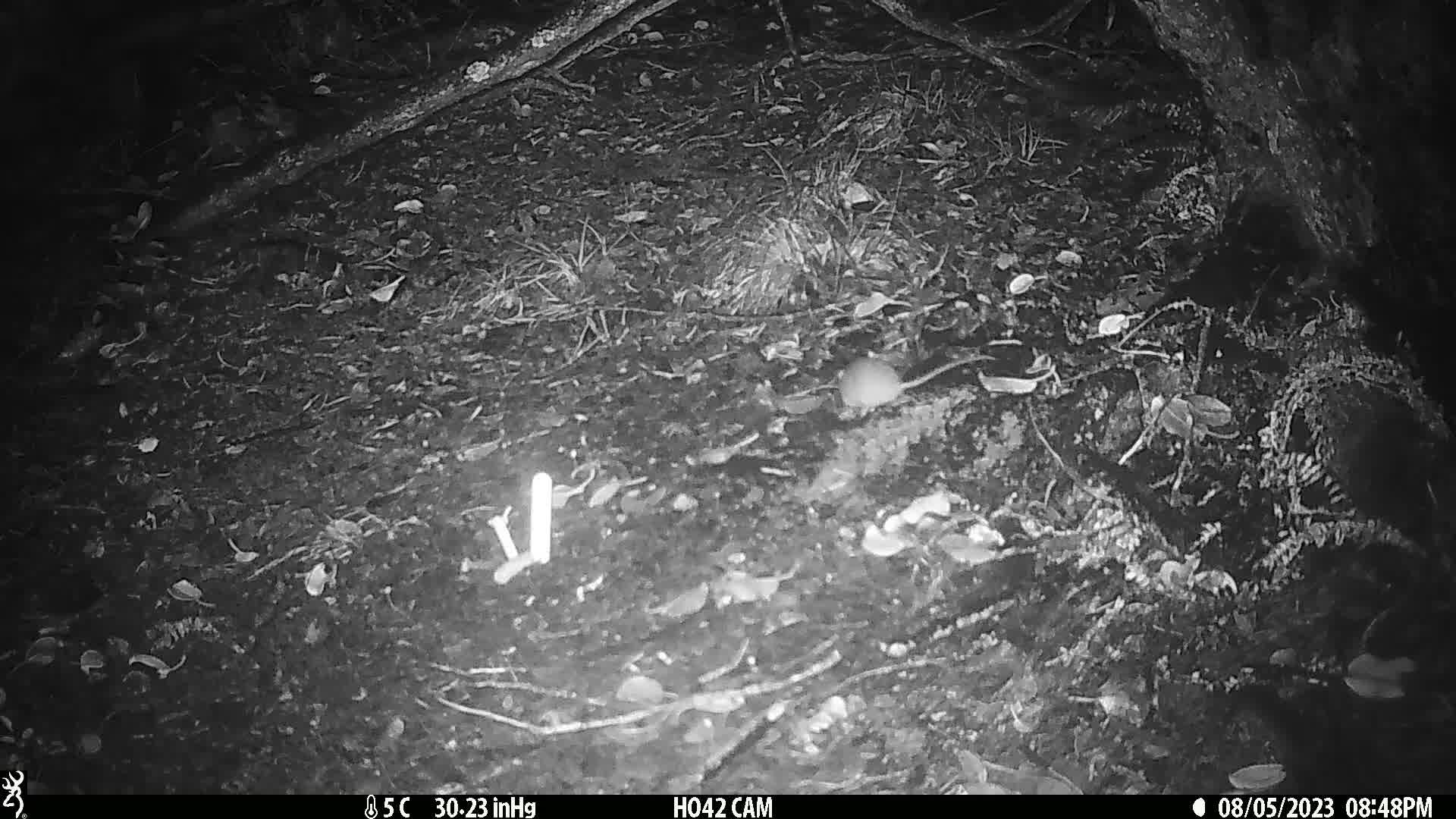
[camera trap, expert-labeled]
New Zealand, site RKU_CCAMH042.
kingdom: Animalia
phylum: Chordata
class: Mammalia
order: Rodentia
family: Muridae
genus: Rattus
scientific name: Rattus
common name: rat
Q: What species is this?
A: Rat (Rattus).